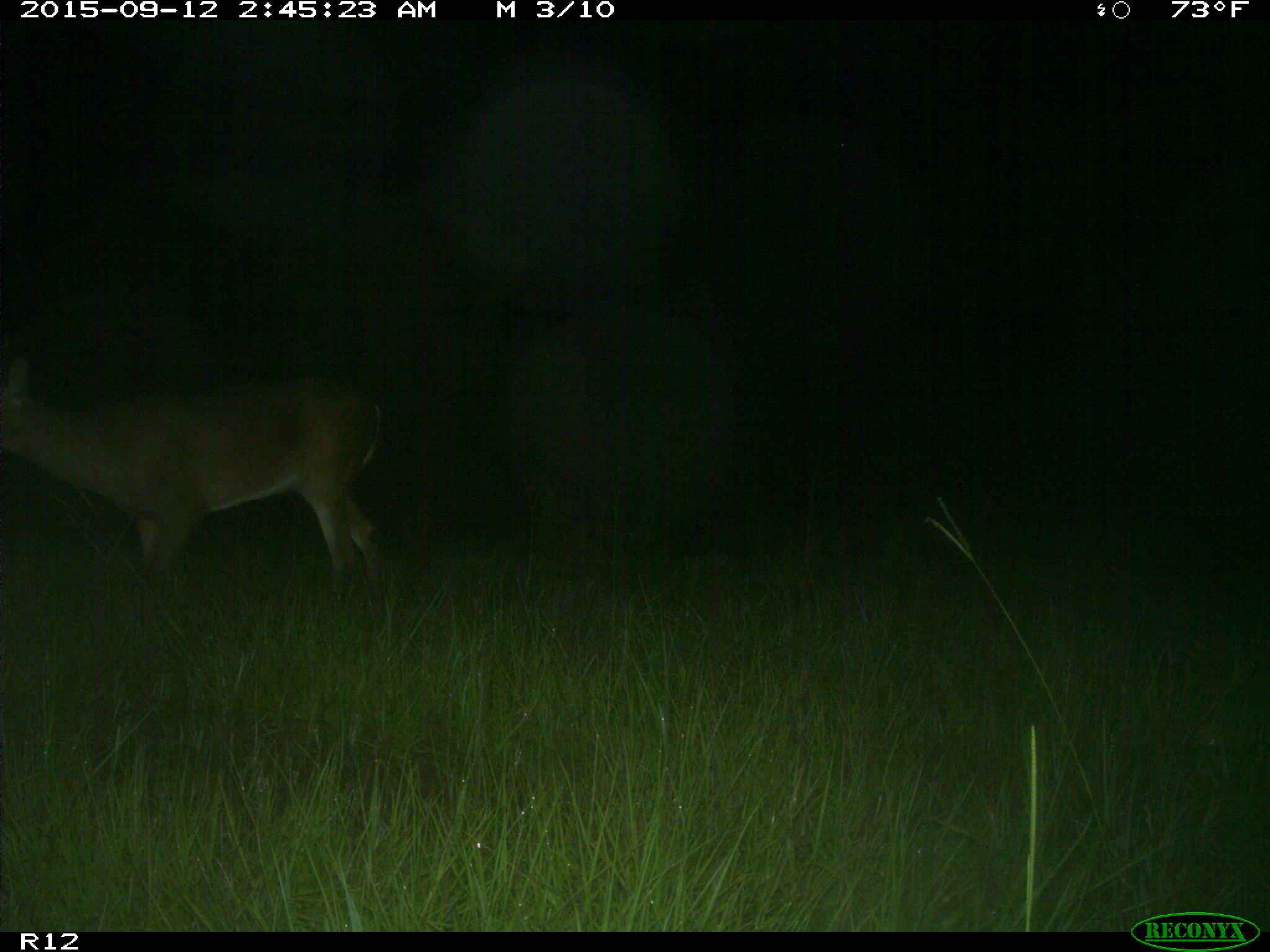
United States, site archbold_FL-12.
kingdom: Animalia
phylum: Chordata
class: Mammalia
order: Artiodactyla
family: Cervidae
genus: Odocoileus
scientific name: Odocoileus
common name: deer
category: unidentified deer